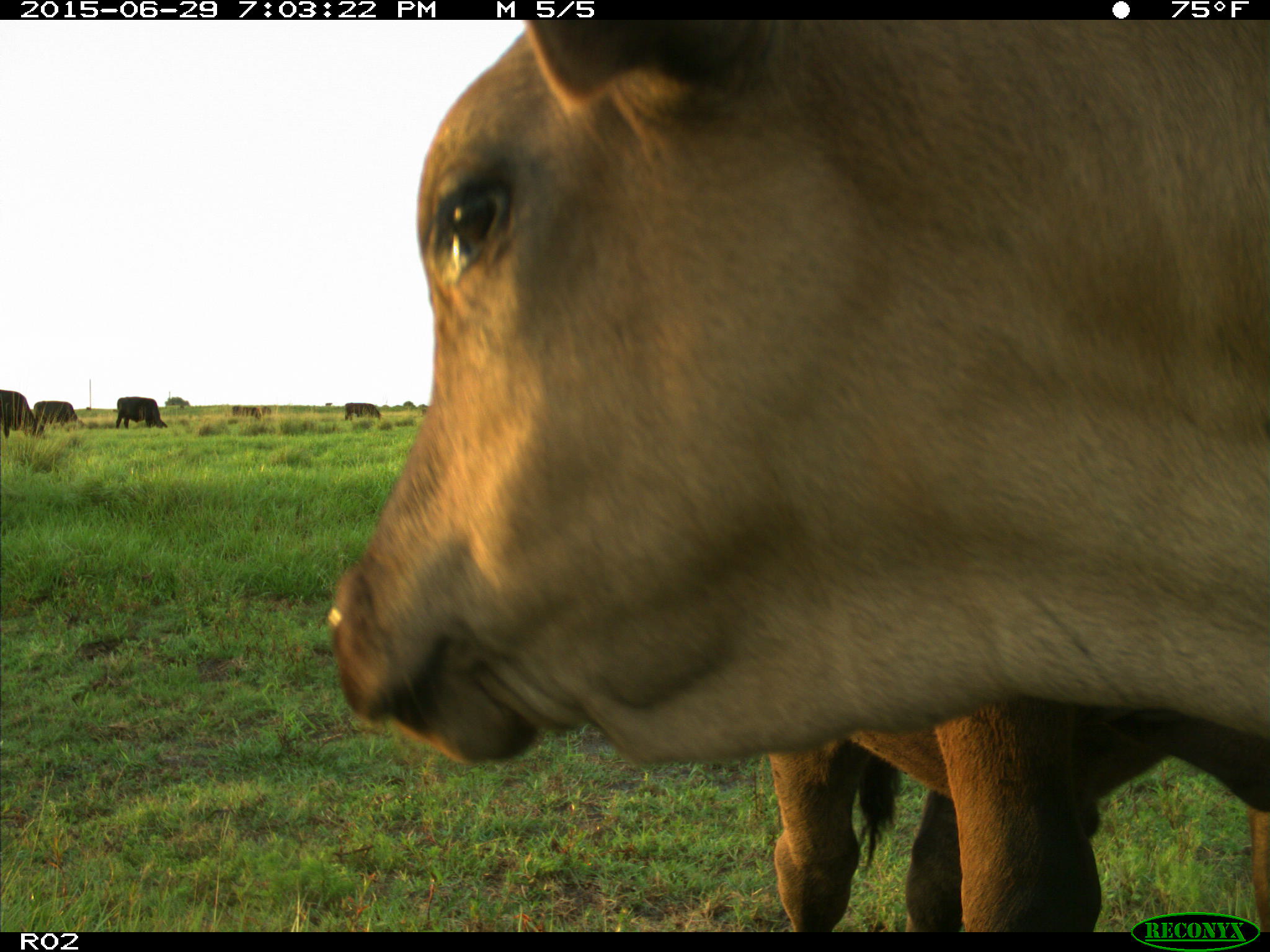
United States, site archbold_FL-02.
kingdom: Animalia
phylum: Chordata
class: Mammalia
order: Artiodactyla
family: Bovidae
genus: Bos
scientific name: Bos taurus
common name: domestic cow